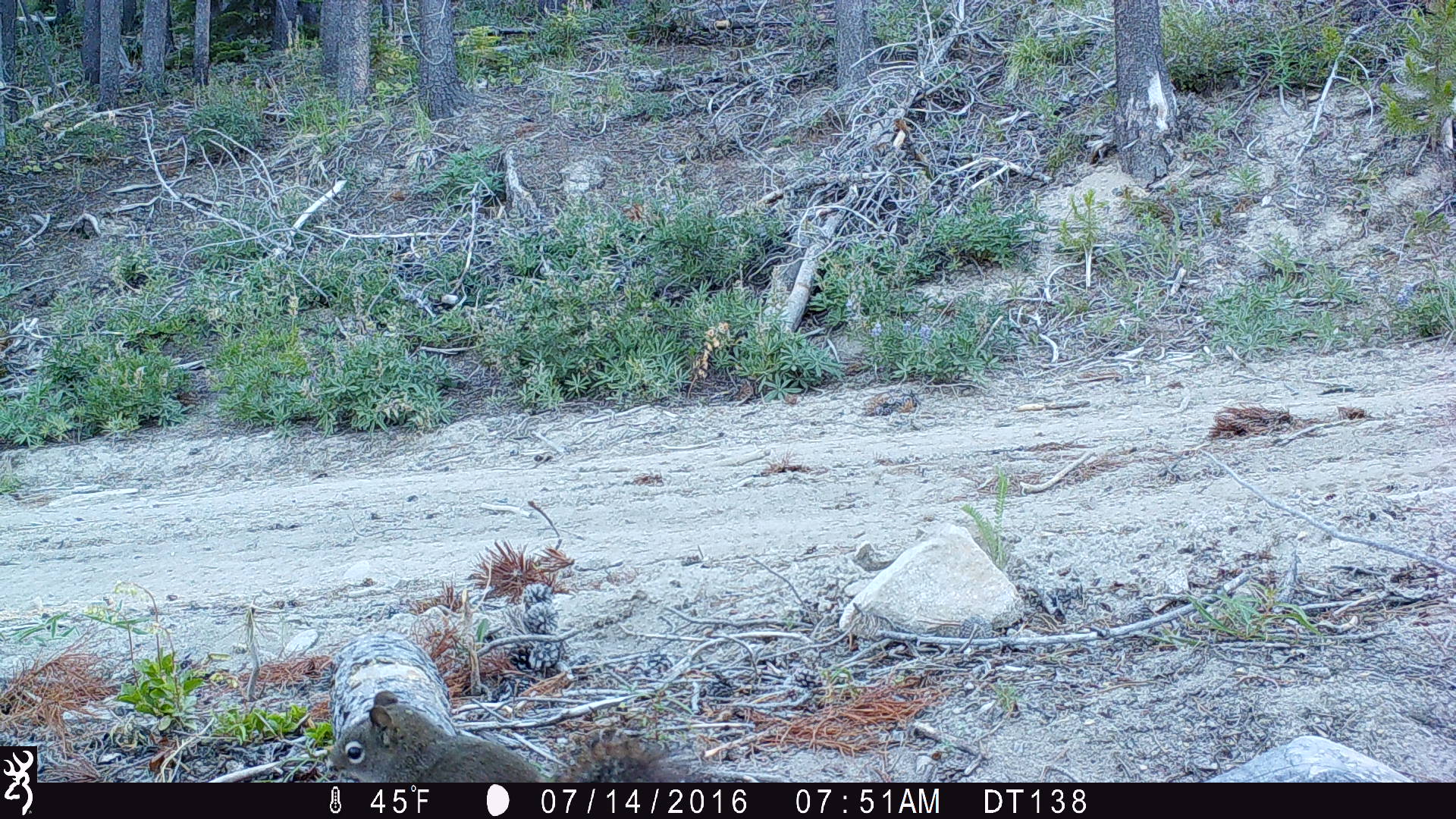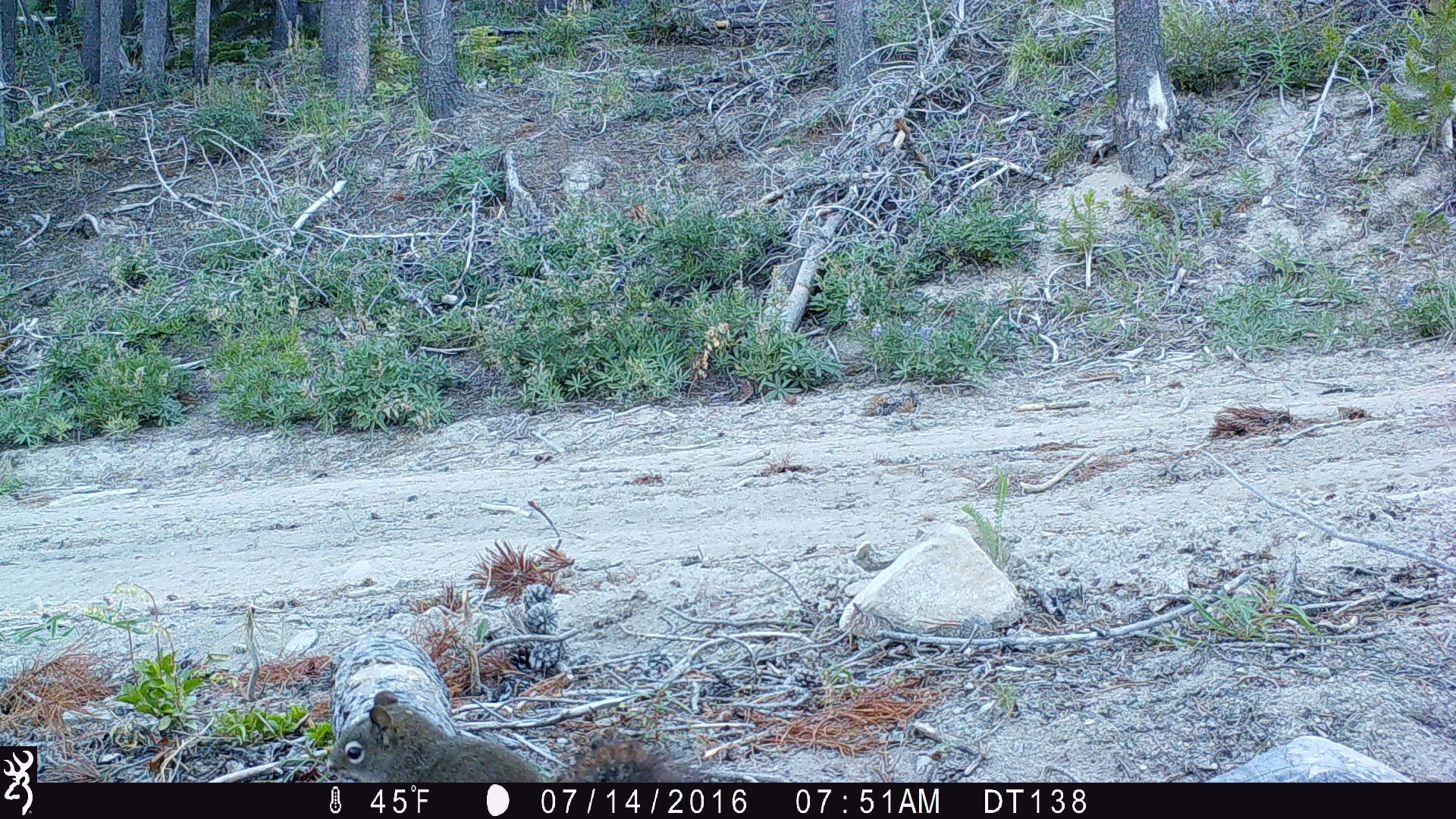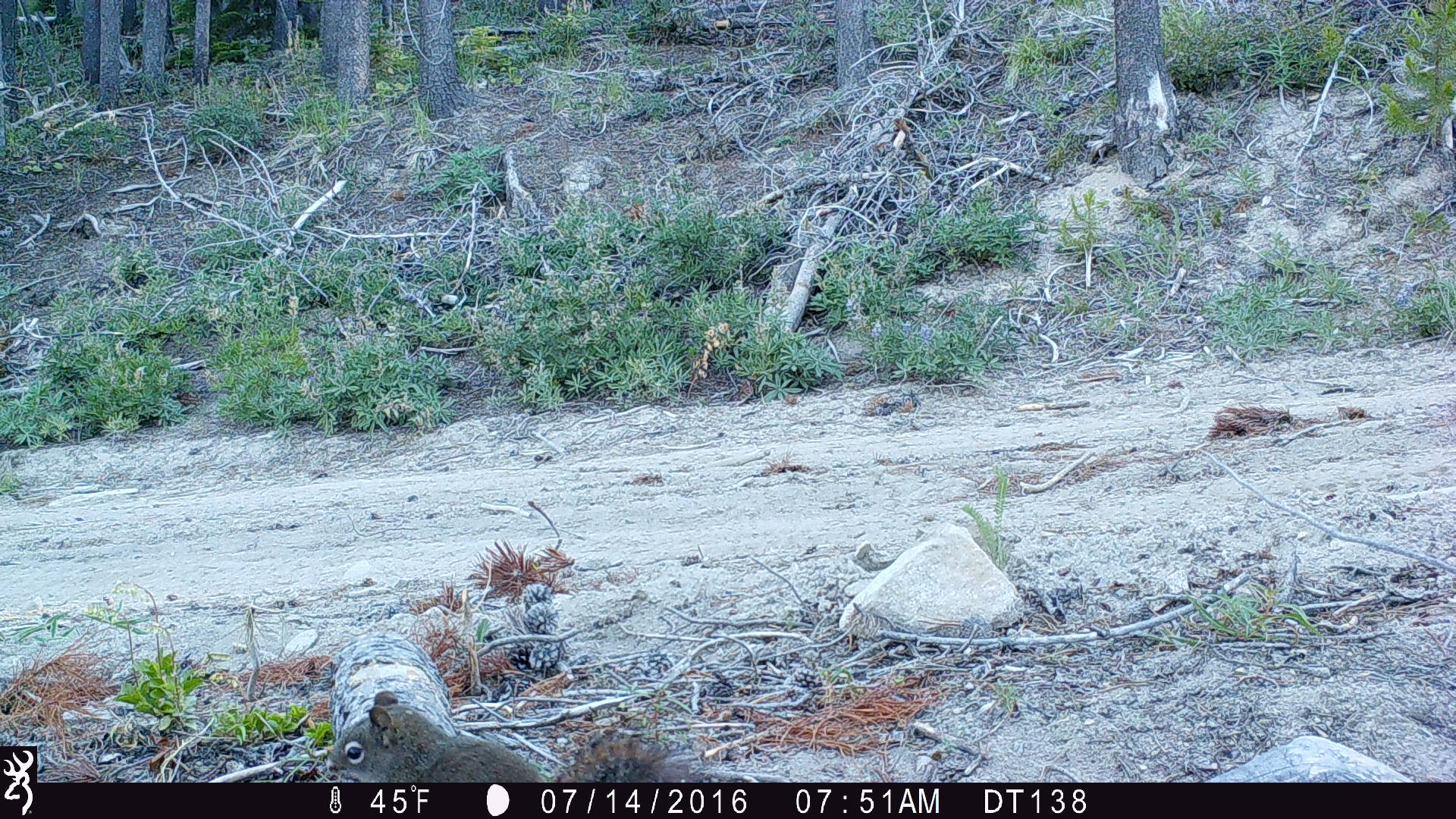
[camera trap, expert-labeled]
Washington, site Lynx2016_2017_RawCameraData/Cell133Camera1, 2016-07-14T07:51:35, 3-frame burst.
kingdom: Animalia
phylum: Chordata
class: Mammalia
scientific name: Mammalia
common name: small mammal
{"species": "small mammal (Mammalia)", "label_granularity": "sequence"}